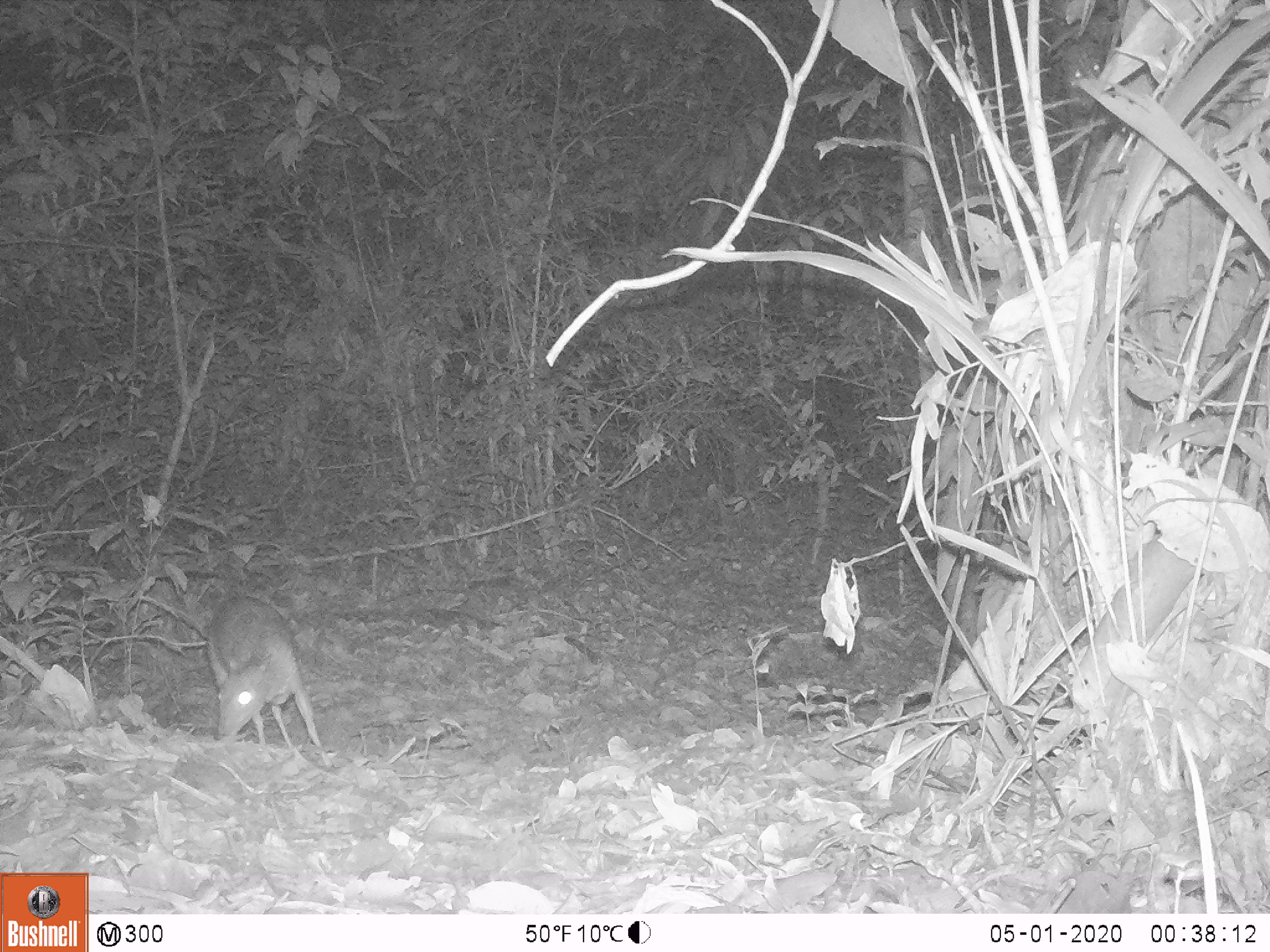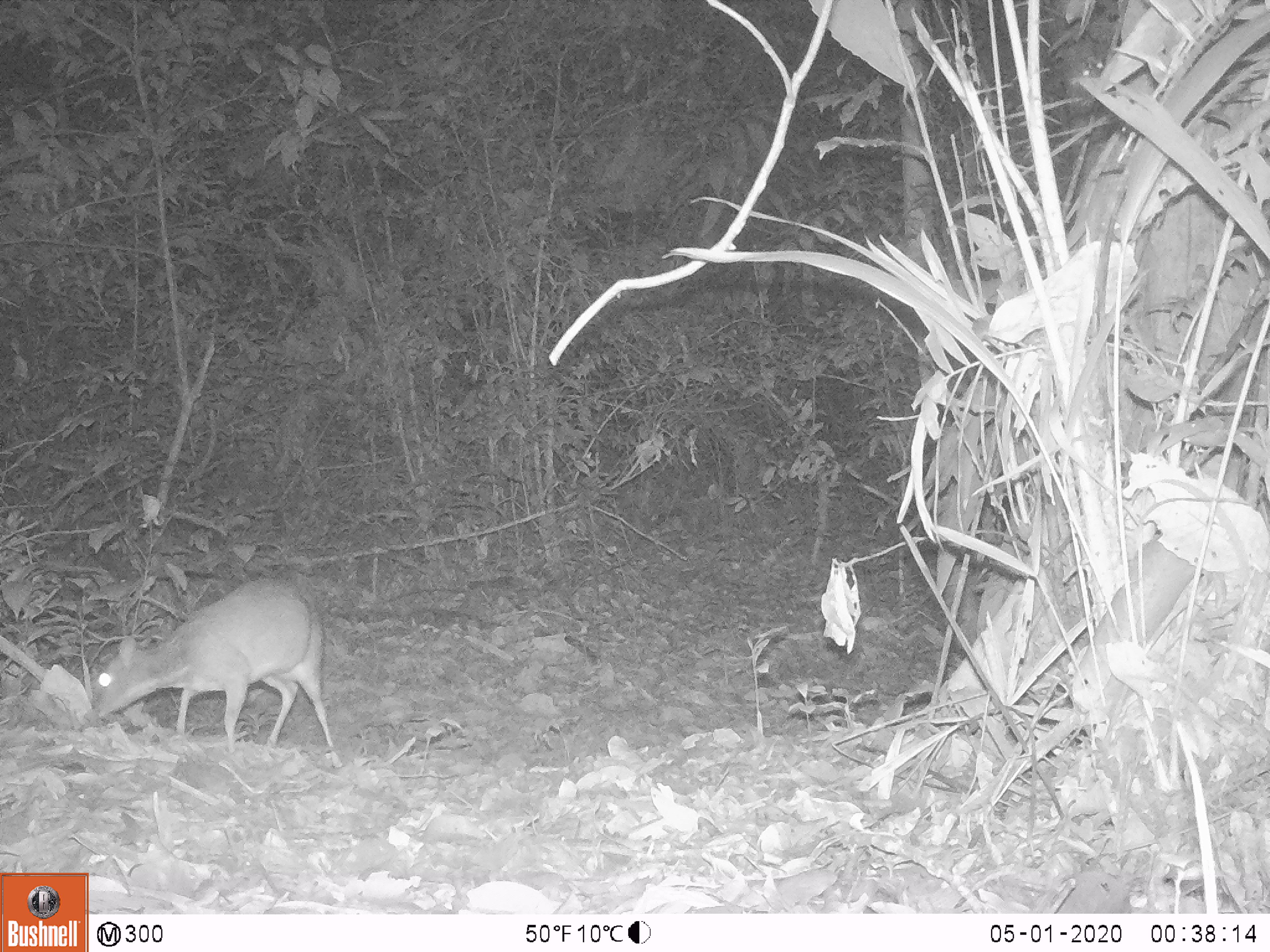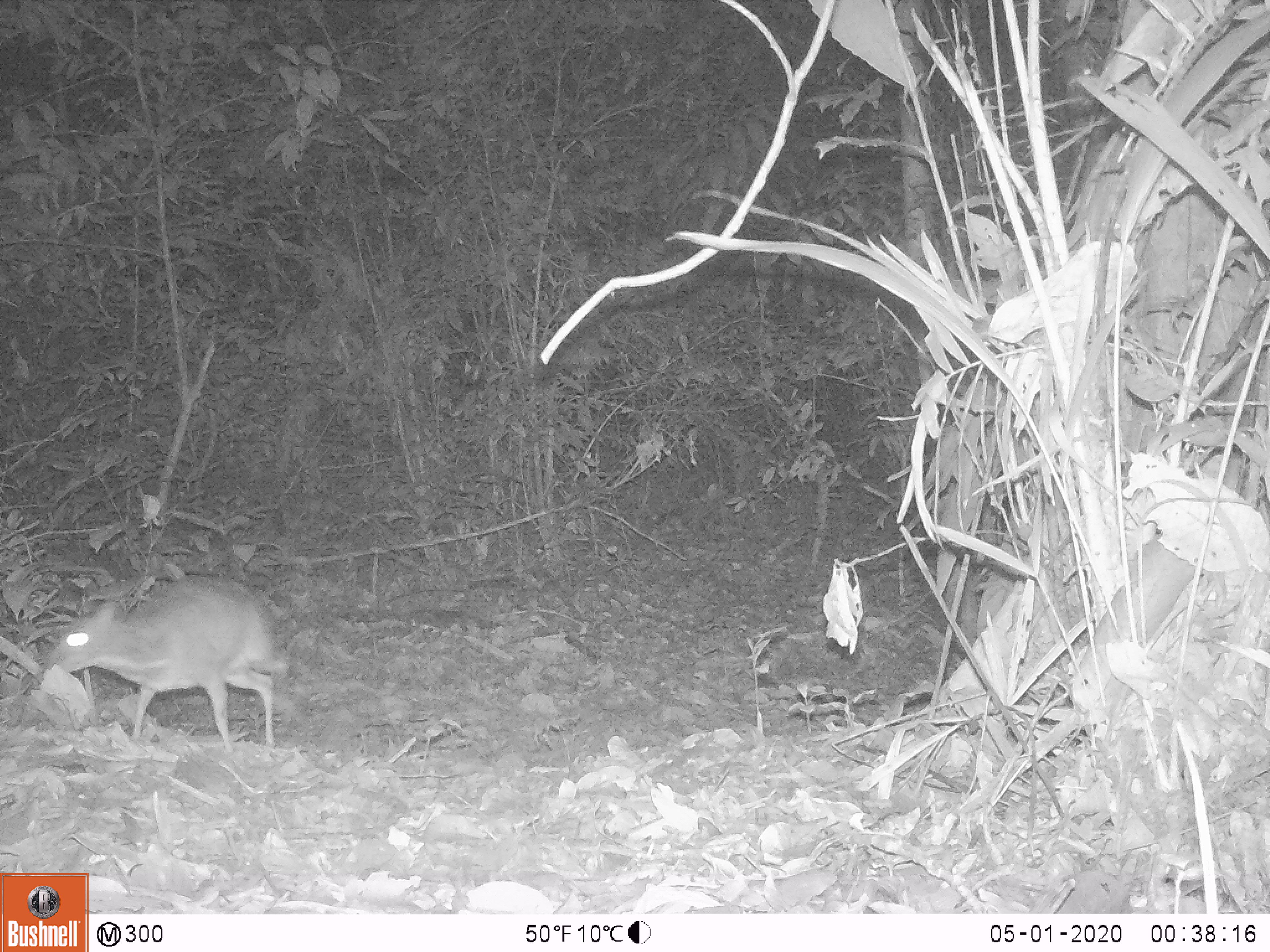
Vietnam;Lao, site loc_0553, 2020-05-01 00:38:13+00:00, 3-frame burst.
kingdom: Animalia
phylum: Chordata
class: Mammalia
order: Artiodactyla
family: Tragulidae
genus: Moschiola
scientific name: Moschiola meminna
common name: chevrotain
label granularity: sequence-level